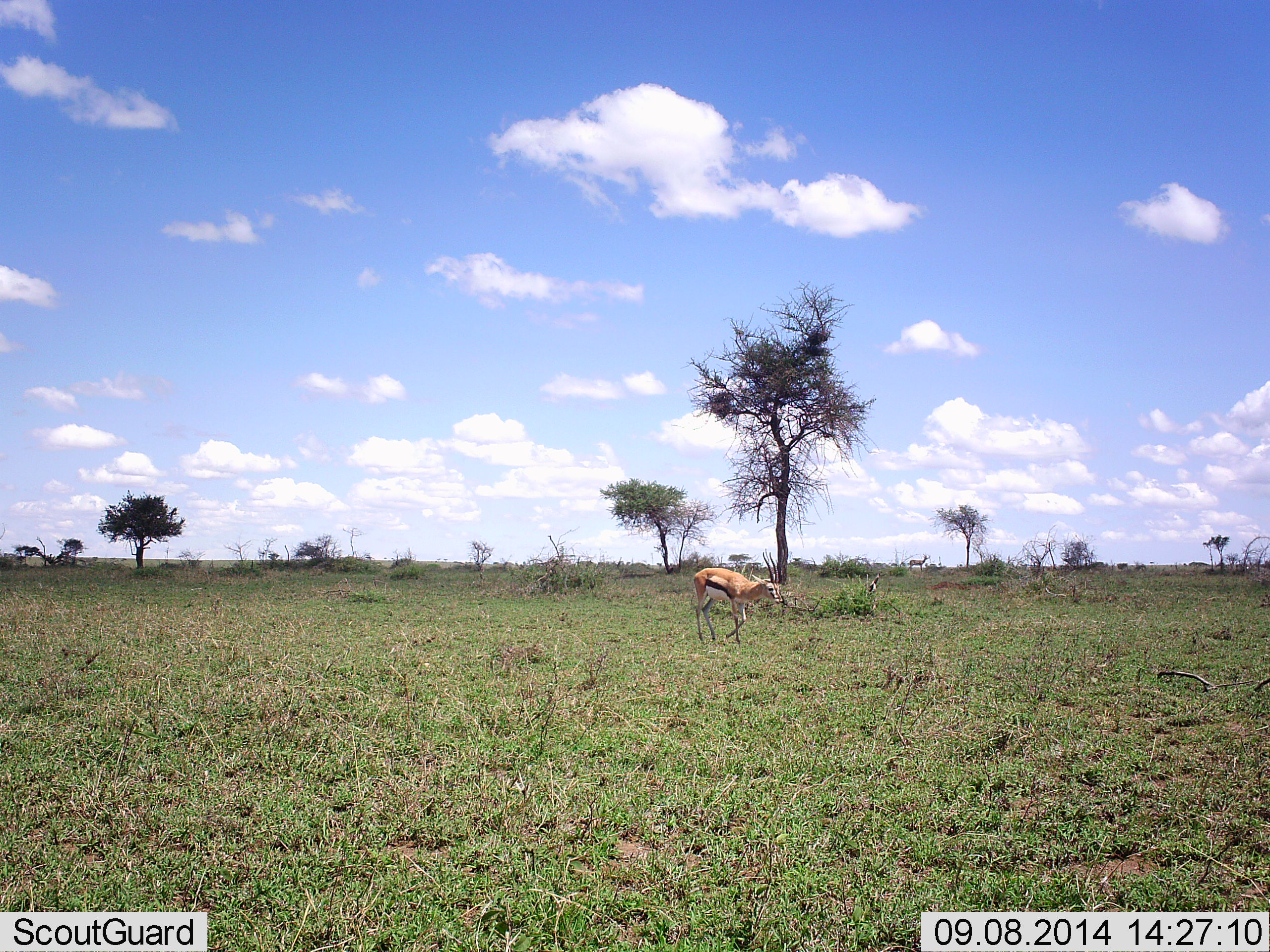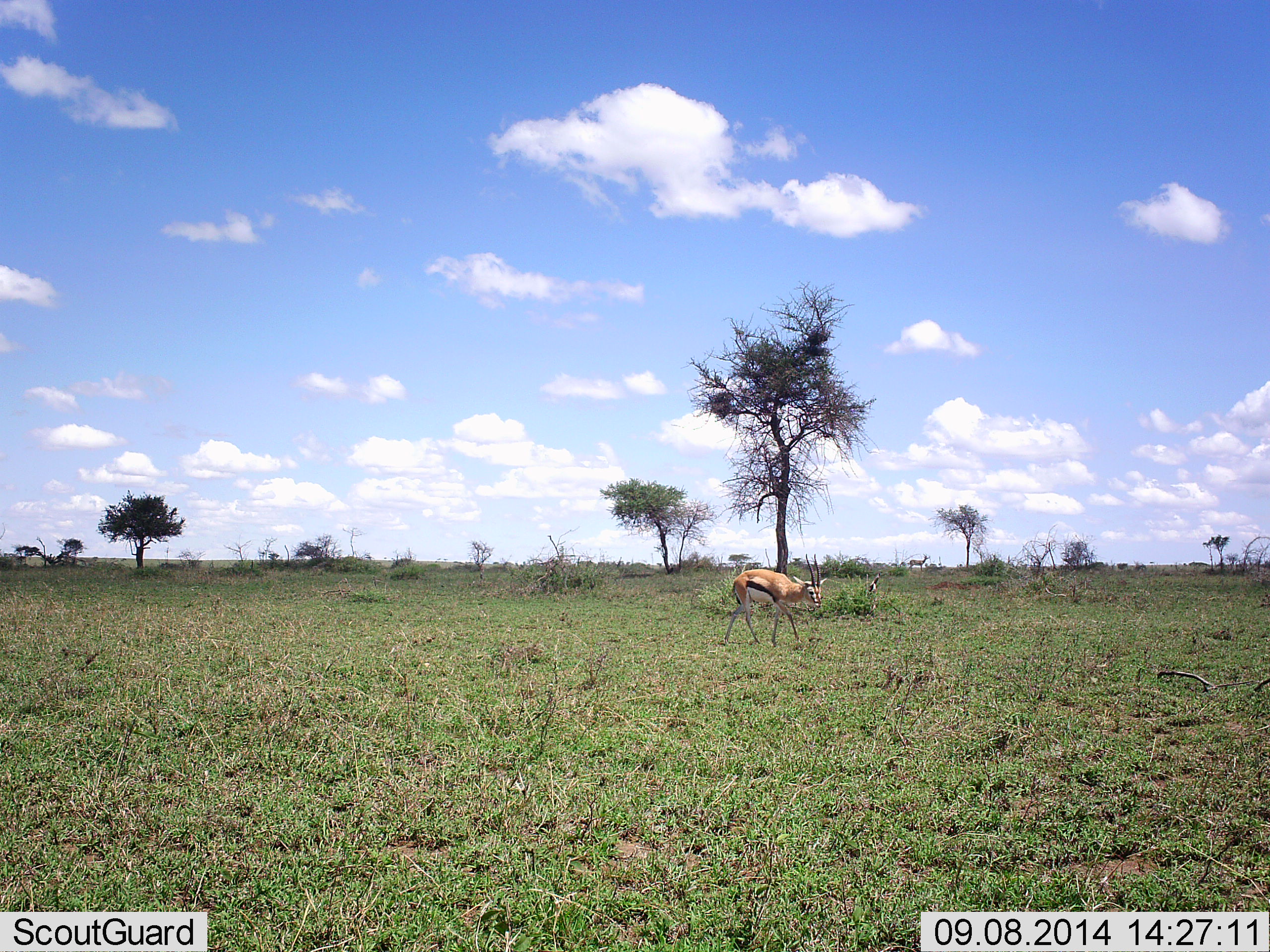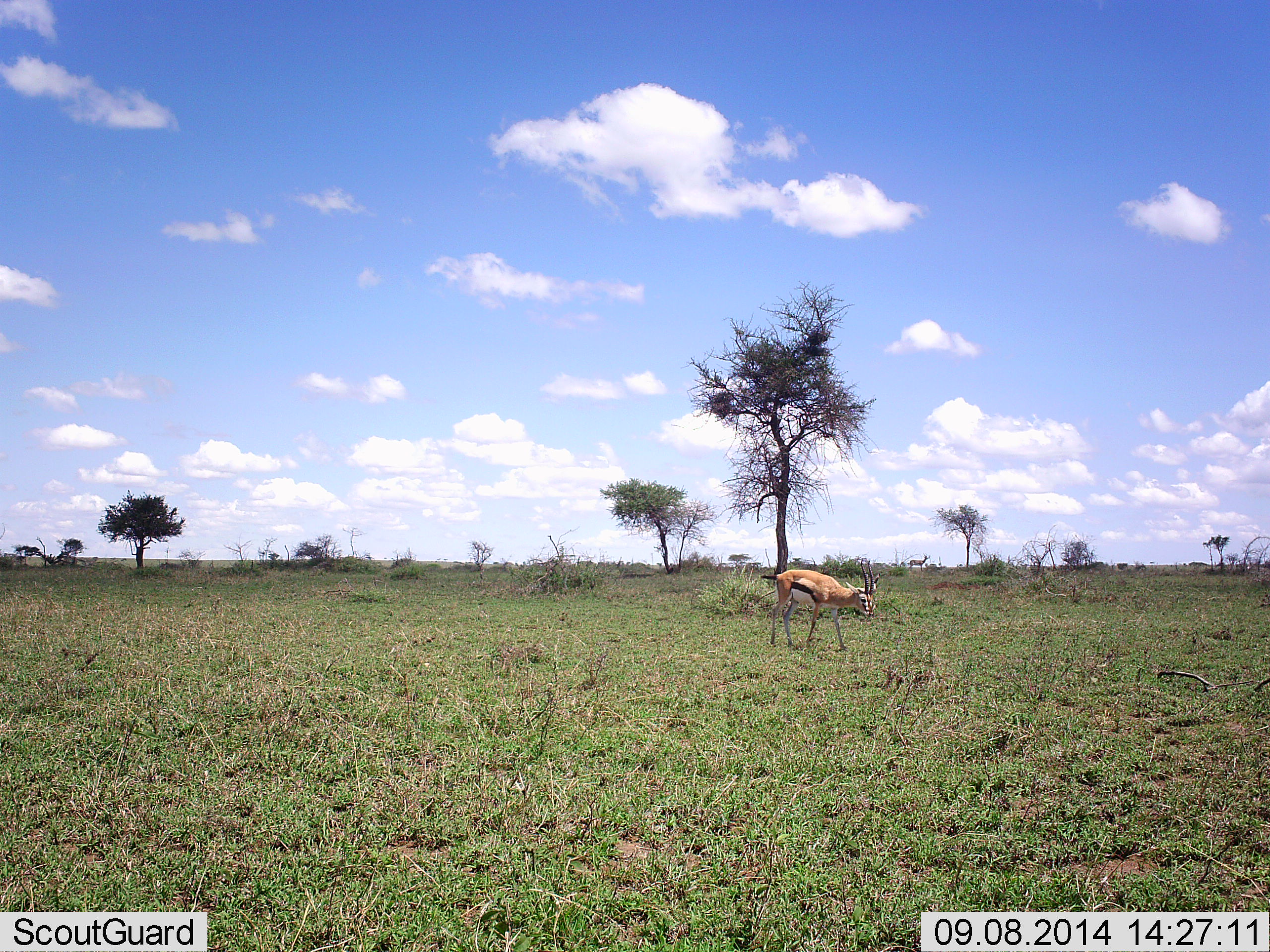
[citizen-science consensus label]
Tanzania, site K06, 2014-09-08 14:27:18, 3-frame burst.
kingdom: Animalia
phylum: Chordata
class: Mammalia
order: Artiodactyla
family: Bovidae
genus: Eudorcas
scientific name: Eudorcas thomsonii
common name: thomson's gazelle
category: gazellethomsons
Gazellethomsons (thomson's gazelle) (Eudorcas thomsonii), count 1. Behavior (volunteer vote fractions): standing 10%, resting 10%, moving 90%, interacting 0%. Young present (vote fraction): 0%. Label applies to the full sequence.